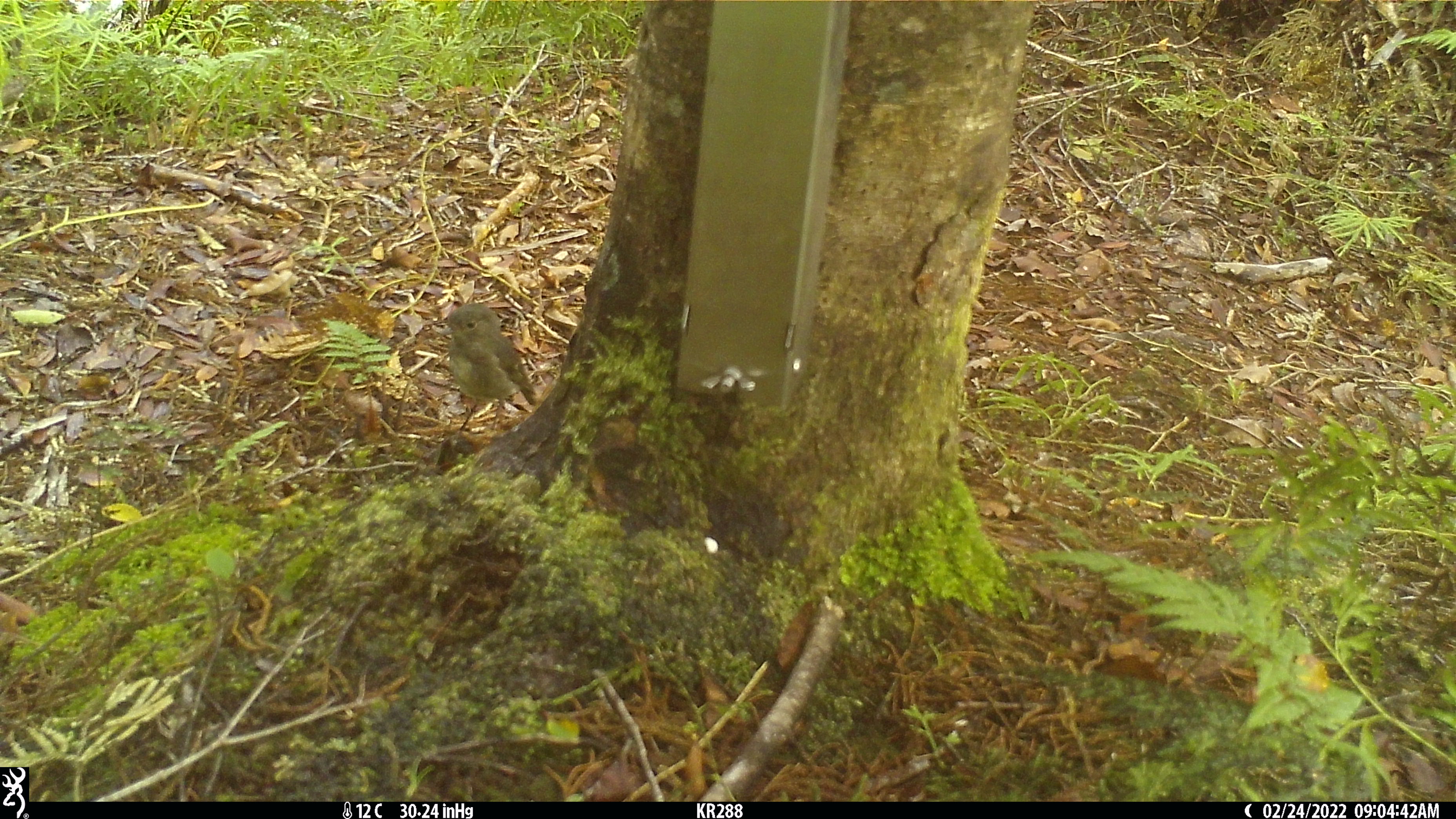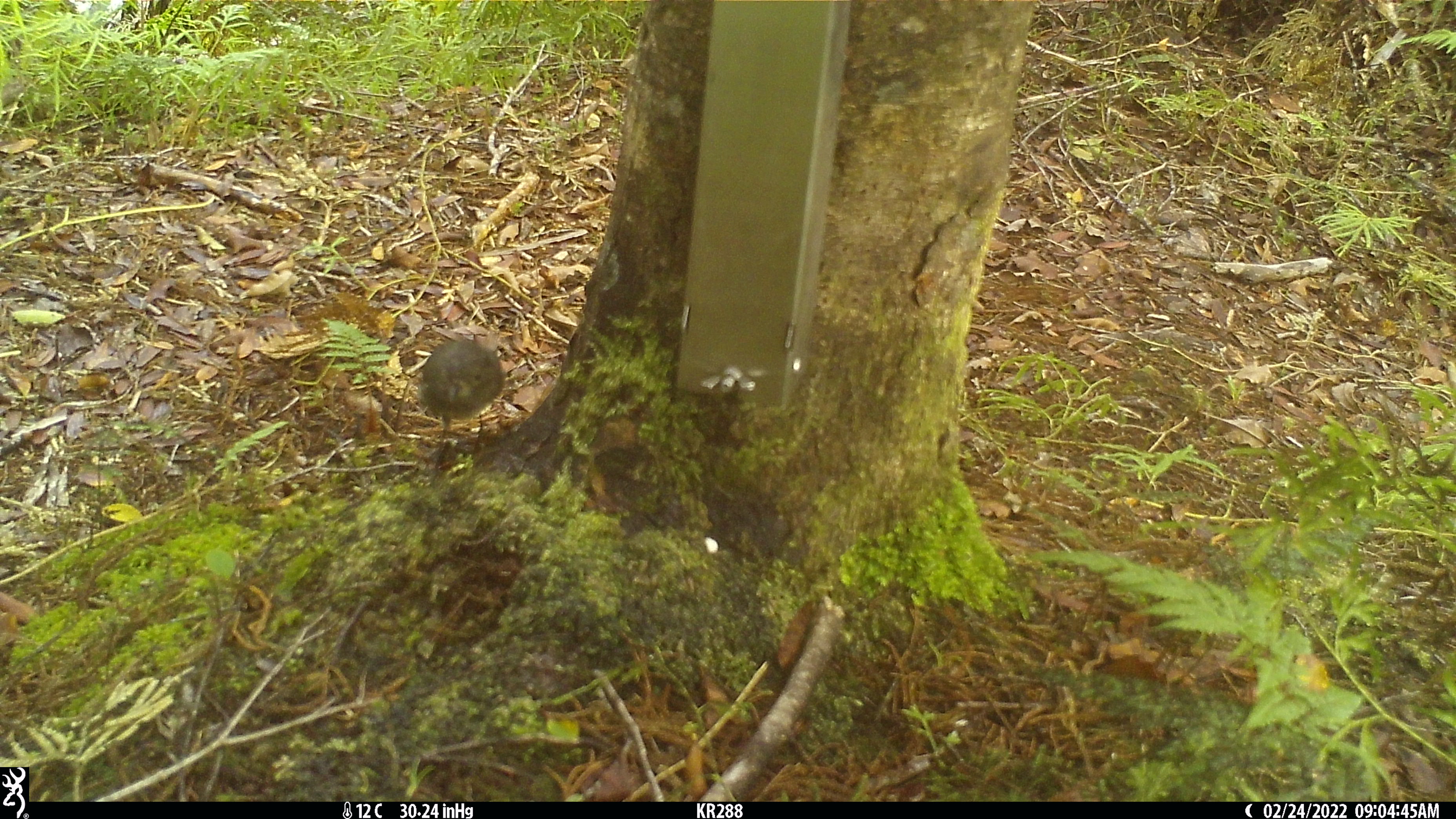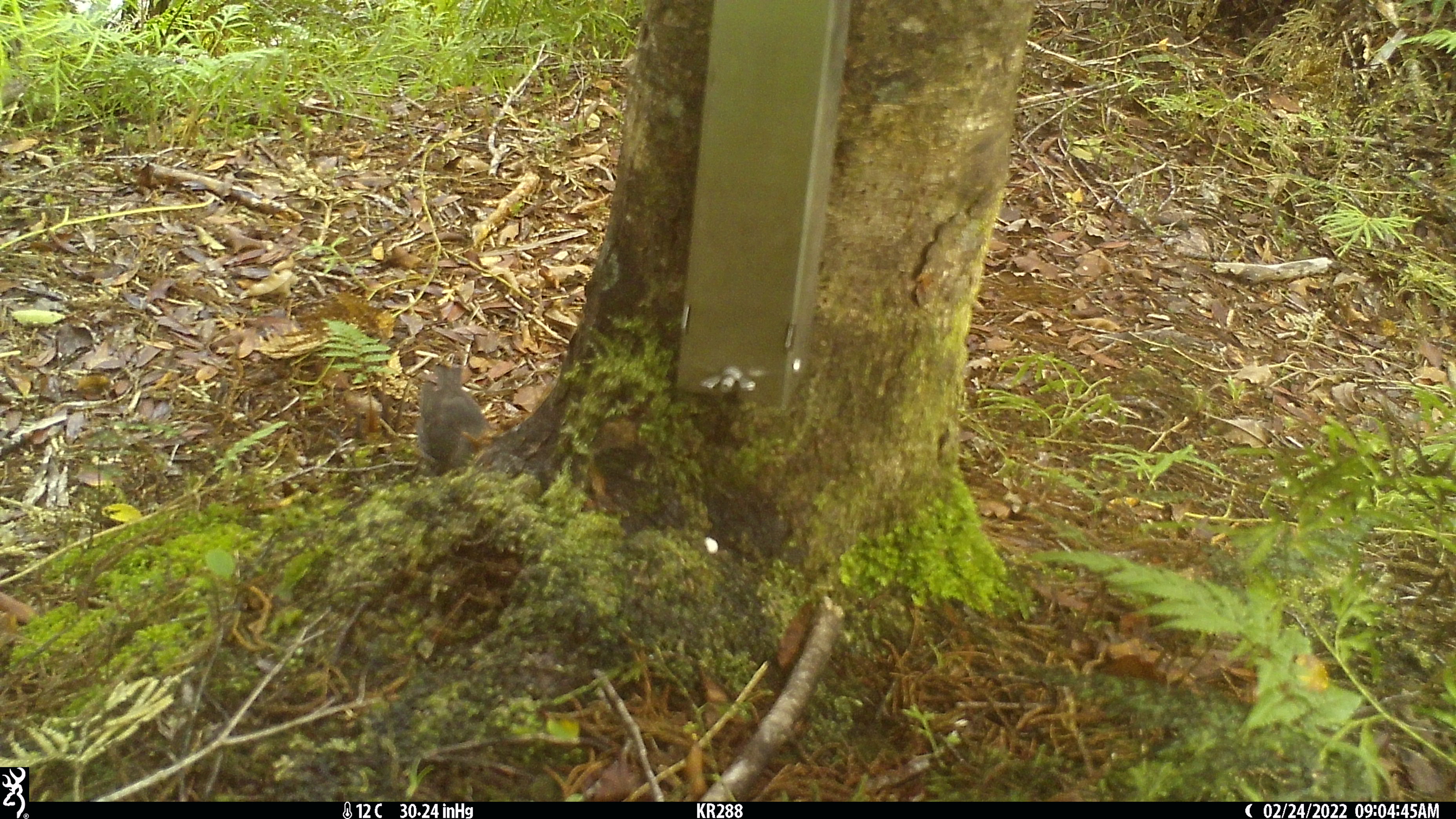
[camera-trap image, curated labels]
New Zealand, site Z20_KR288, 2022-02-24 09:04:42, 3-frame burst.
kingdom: Animalia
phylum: Chordata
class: Aves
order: Passeriformes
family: Petroicidae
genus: Petroica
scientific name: Petroica macrocephala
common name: tomtit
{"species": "tomtit (Petroica macrocephala)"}